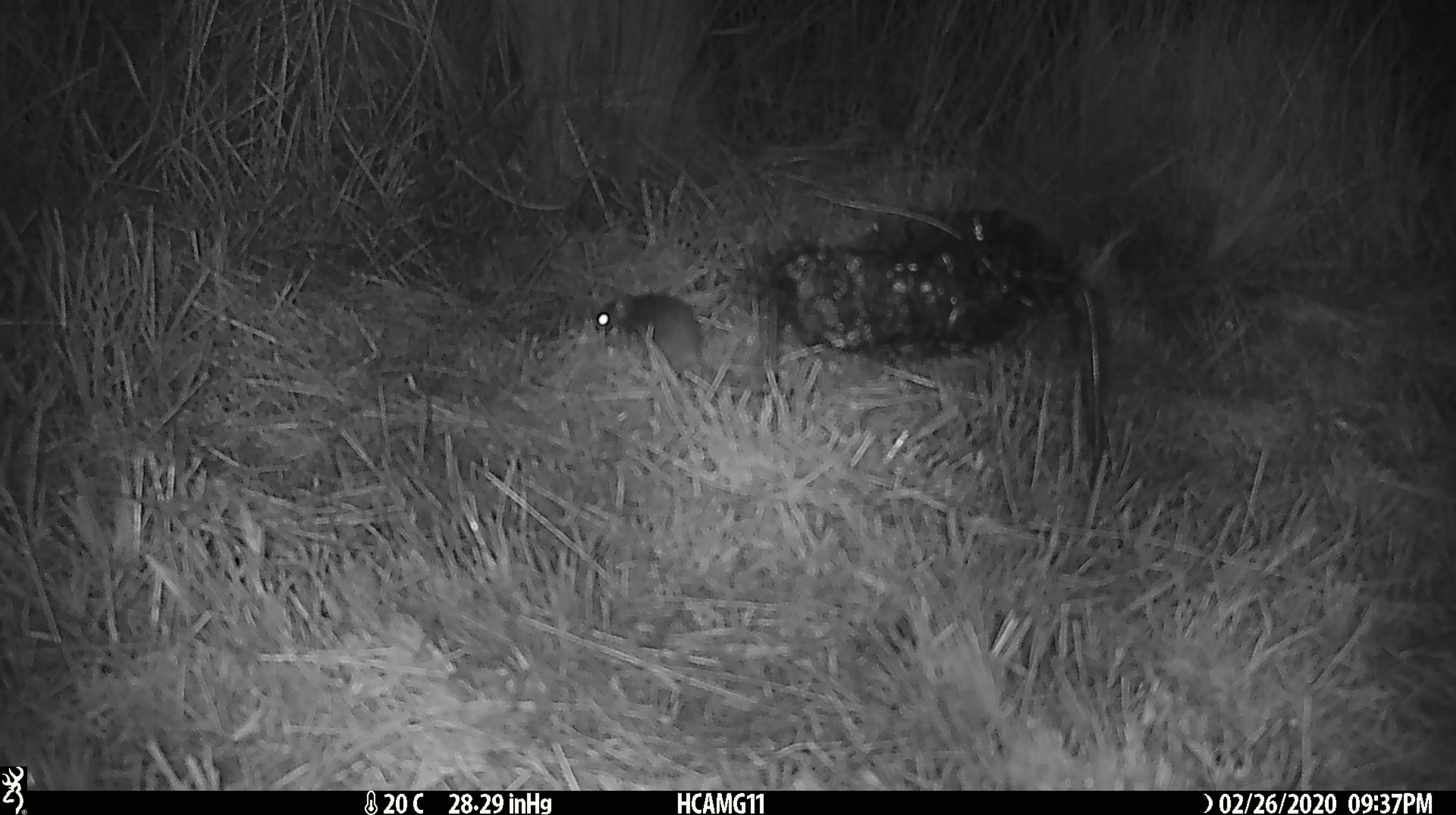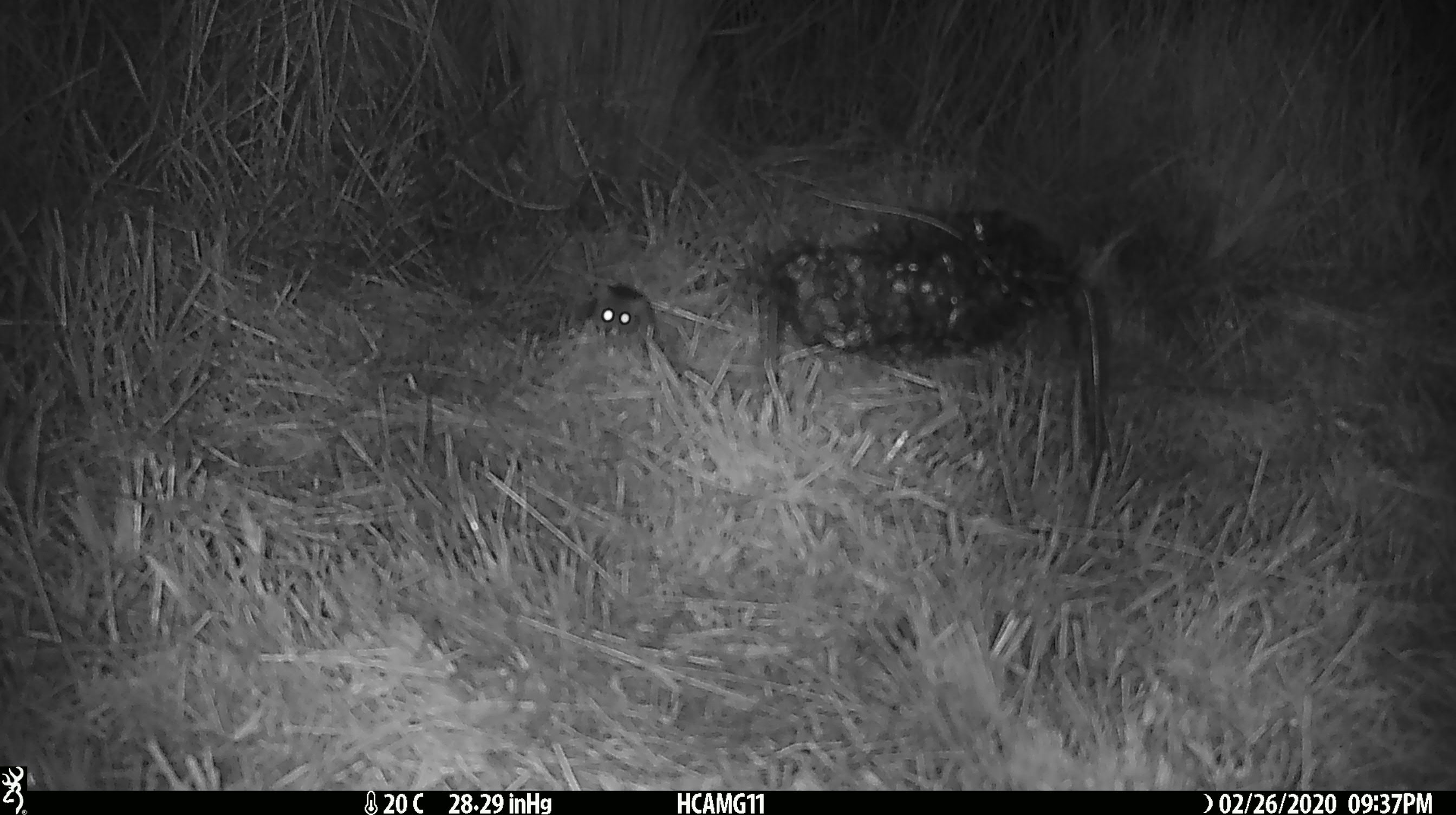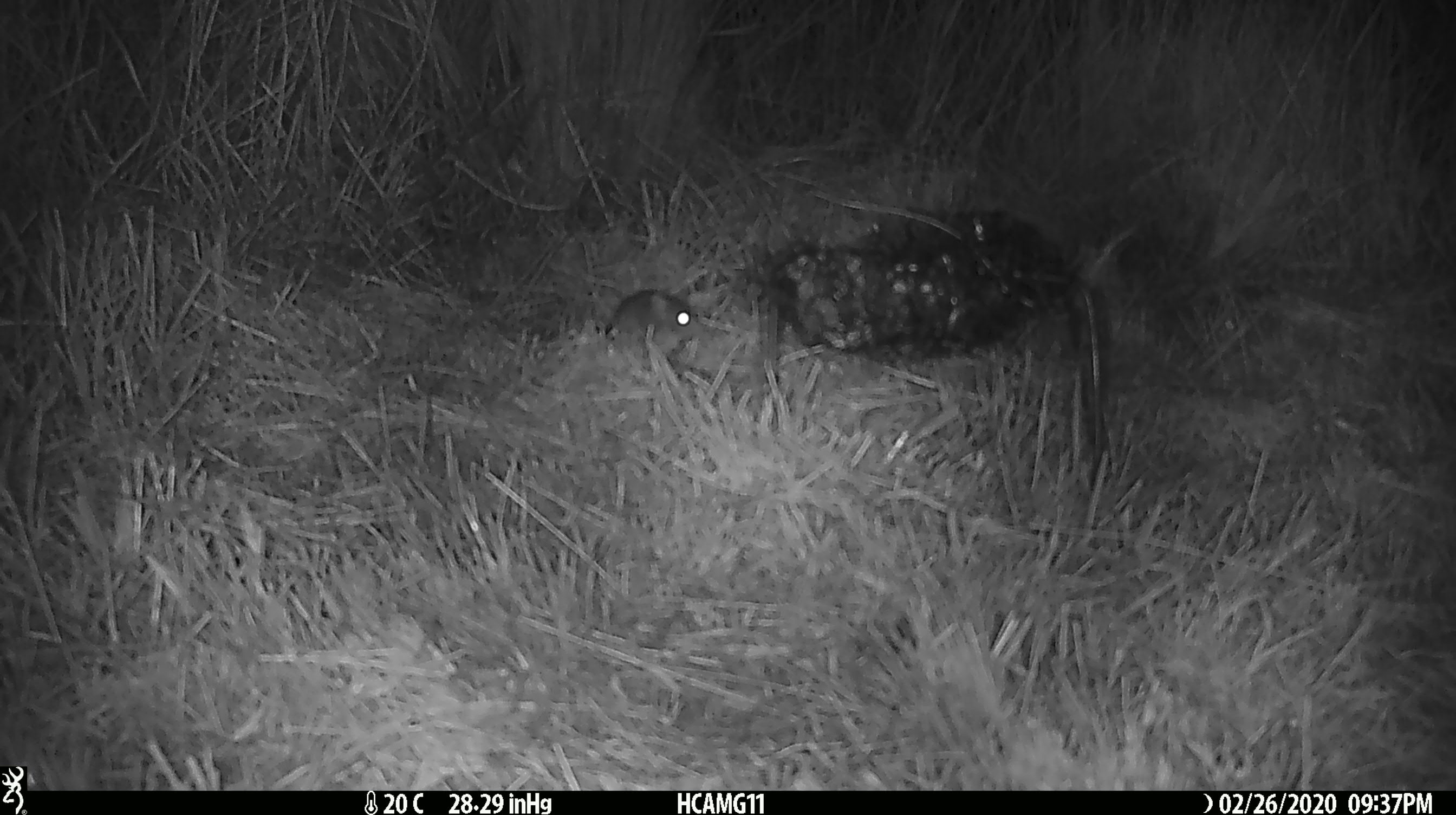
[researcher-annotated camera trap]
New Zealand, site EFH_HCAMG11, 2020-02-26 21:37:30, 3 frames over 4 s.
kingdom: Animalia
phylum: Chordata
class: Mammalia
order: Rodentia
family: Muridae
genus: Mus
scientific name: Mus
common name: mouse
Mouse (Mus).